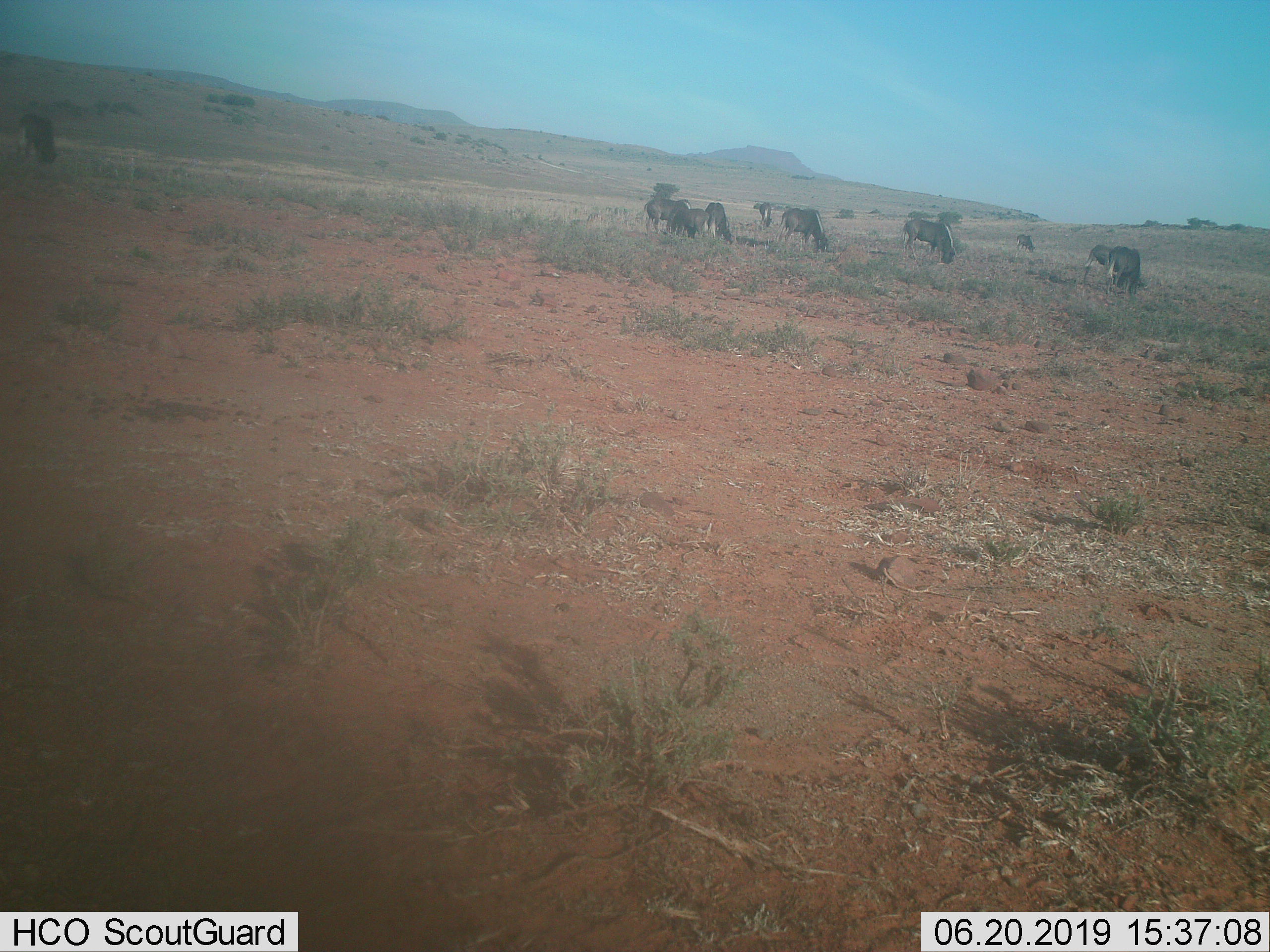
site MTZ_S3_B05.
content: unidentified animal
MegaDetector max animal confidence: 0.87